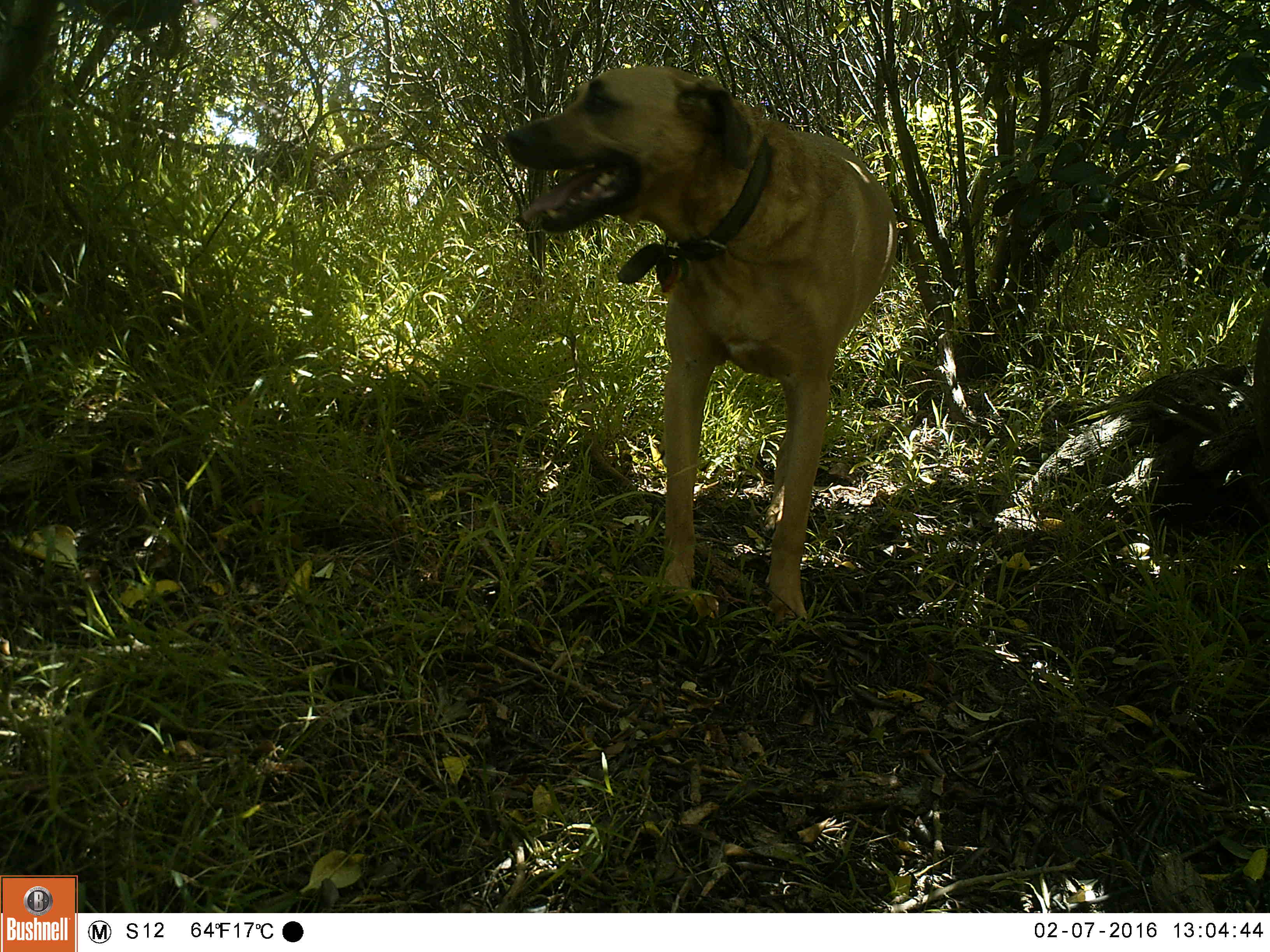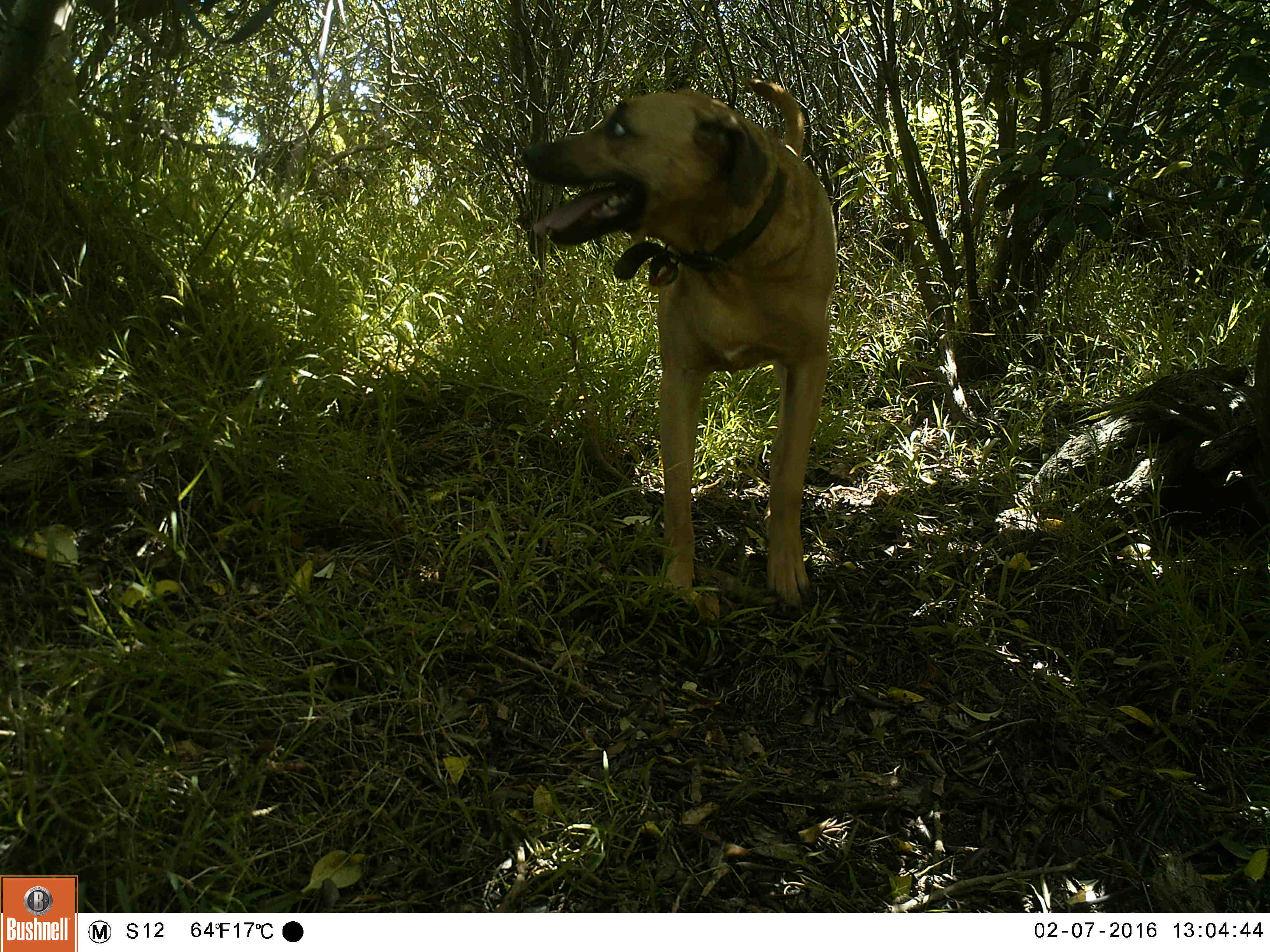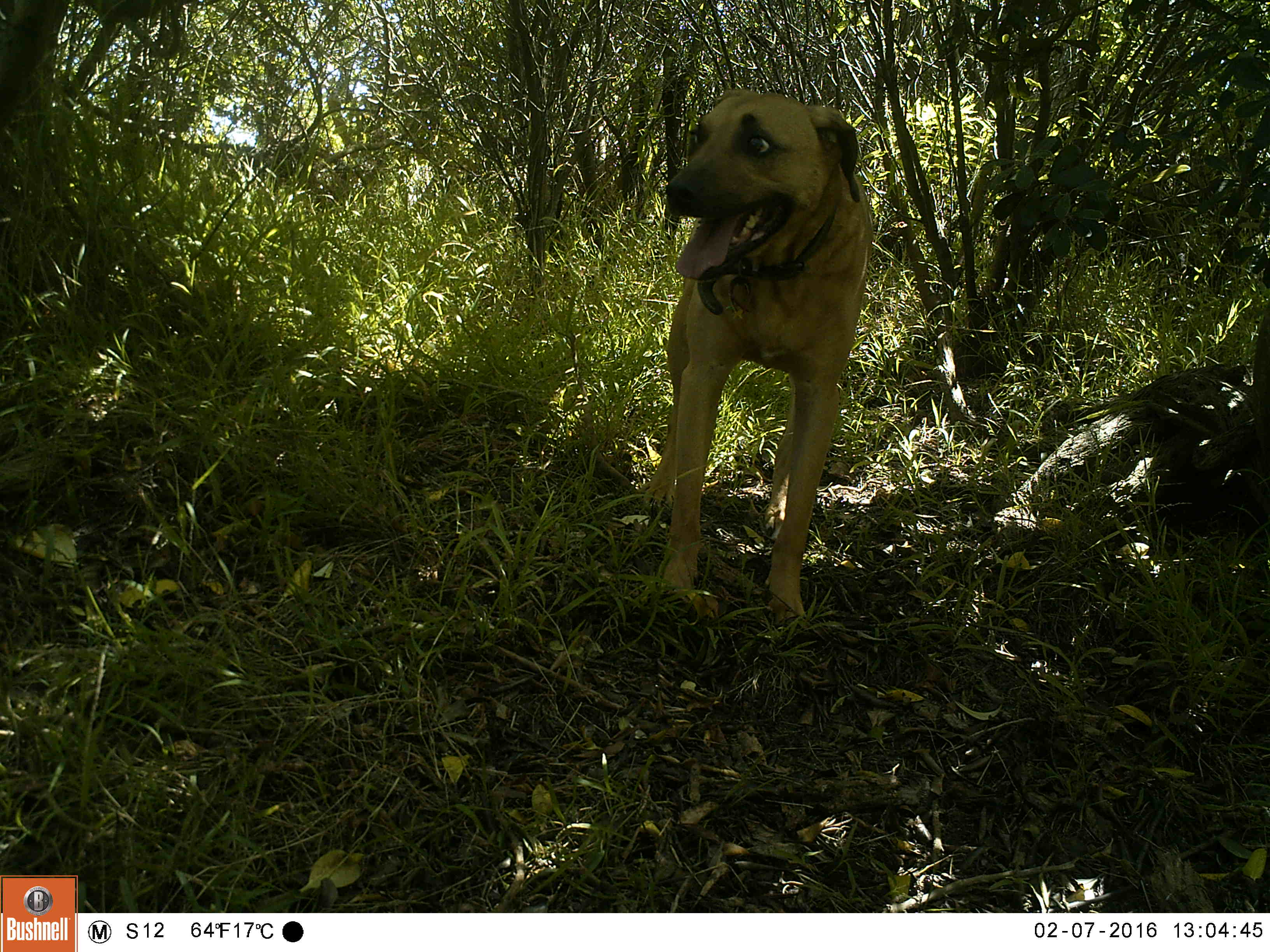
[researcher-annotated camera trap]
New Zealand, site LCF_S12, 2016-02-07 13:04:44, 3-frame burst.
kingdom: Animalia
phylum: Chordata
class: Mammalia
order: Carnivora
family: Canidae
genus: Canis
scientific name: Canis familiaris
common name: domestic dog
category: dog